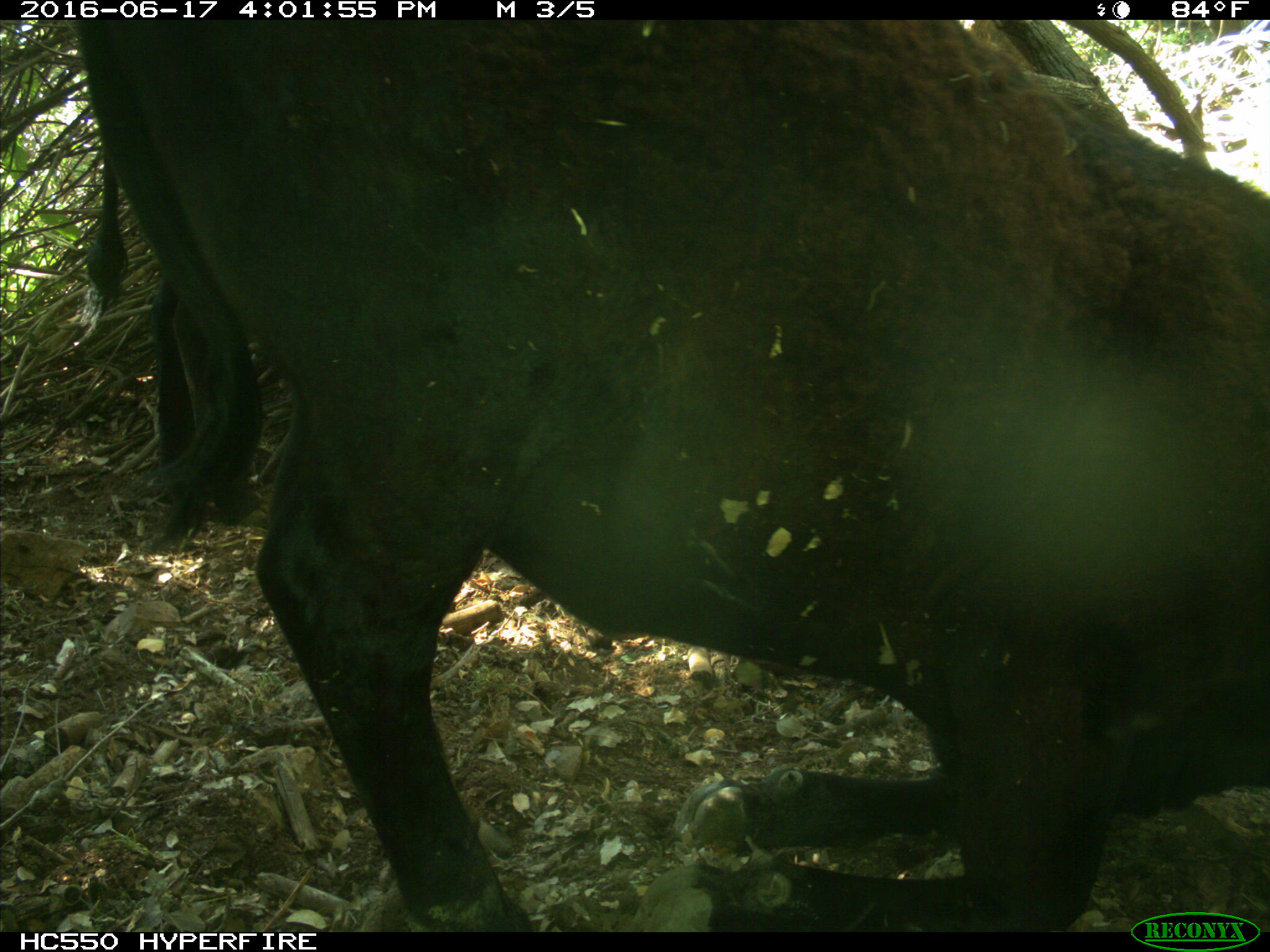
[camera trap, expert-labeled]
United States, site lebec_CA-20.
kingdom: Animalia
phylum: Chordata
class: Mammalia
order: Artiodactyla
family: Bovidae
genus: Bos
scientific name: Bos taurus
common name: domestic cow